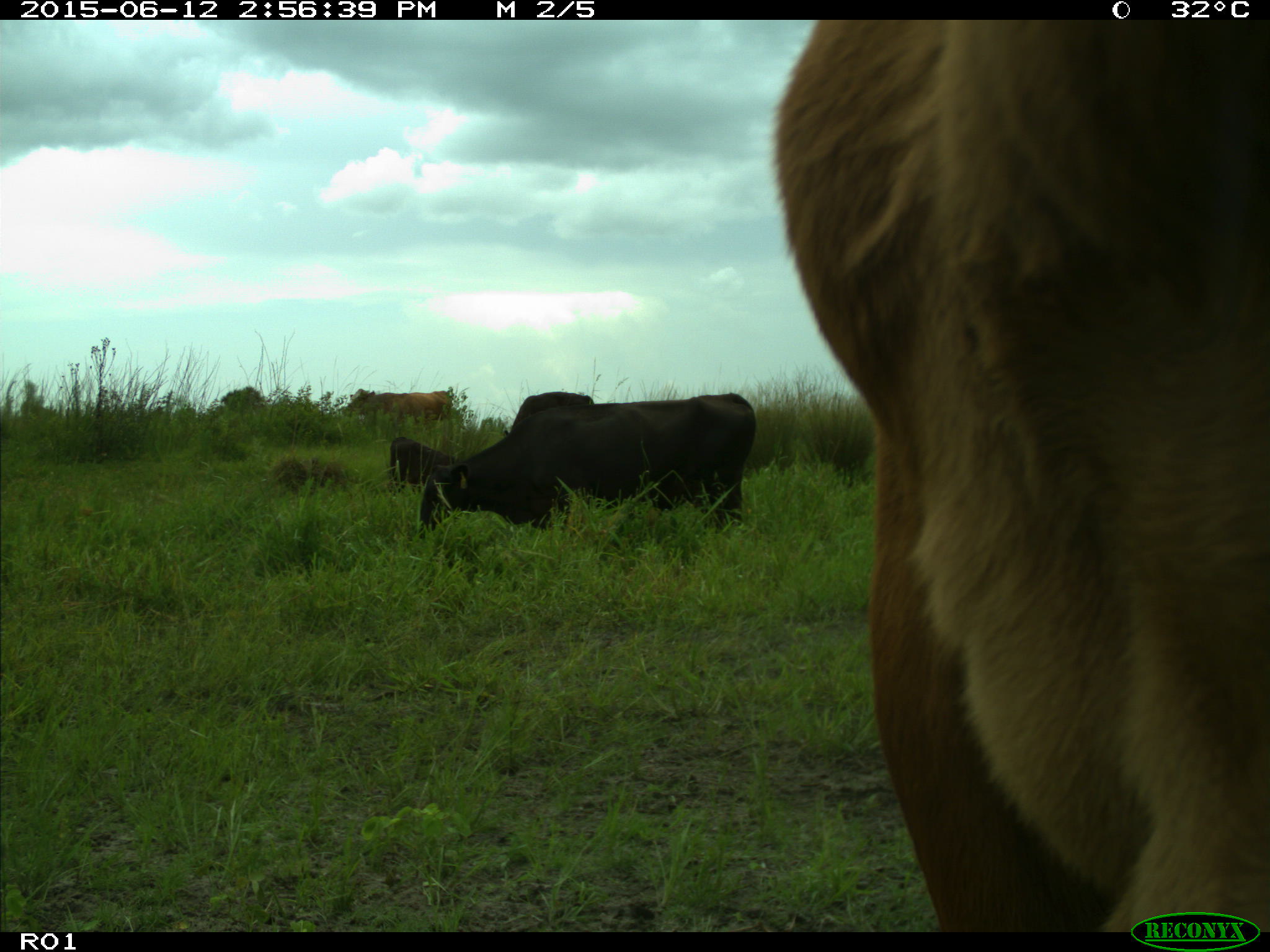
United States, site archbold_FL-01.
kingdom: Animalia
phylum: Chordata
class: Mammalia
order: Artiodactyla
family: Bovidae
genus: Bos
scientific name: Bos taurus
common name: domestic cow